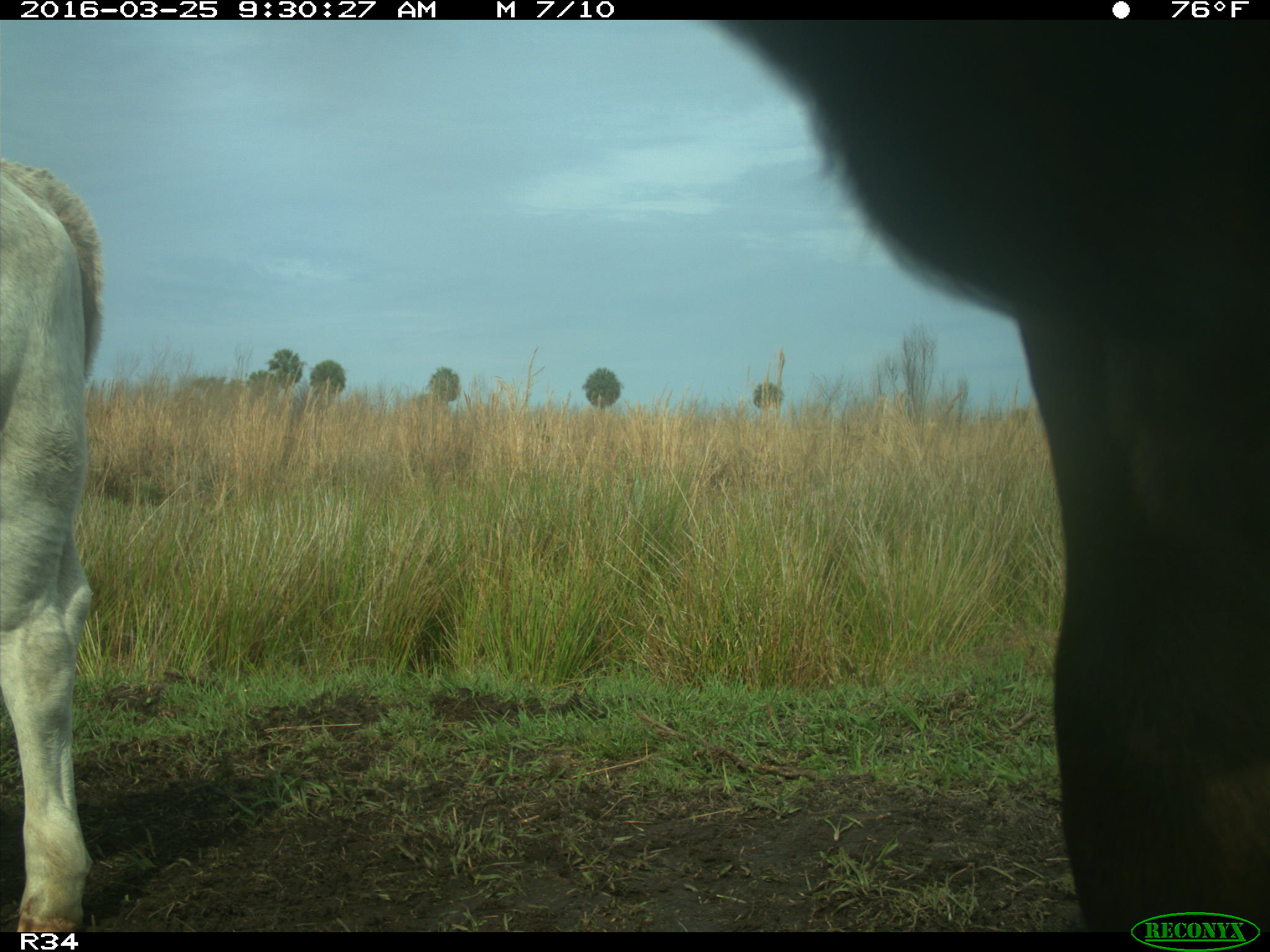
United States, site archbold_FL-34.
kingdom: Animalia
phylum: Chordata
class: Mammalia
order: Artiodactyla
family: Bovidae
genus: Bos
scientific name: Bos taurus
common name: domestic cow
Bos taurus (domestic cow).